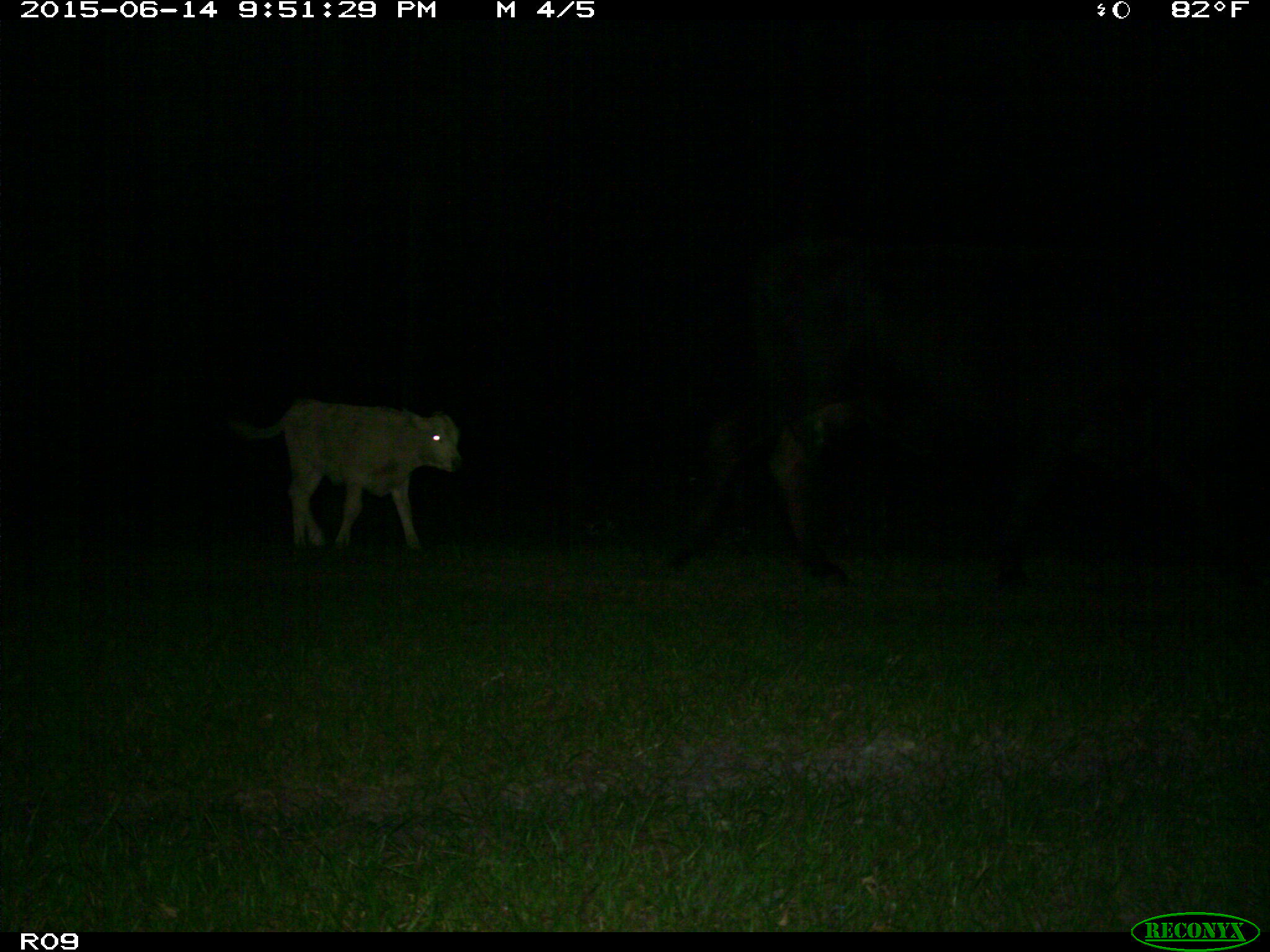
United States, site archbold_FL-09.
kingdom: Animalia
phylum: Chordata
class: Mammalia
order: Artiodactyla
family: Bovidae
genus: Bos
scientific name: Bos taurus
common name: domestic cow